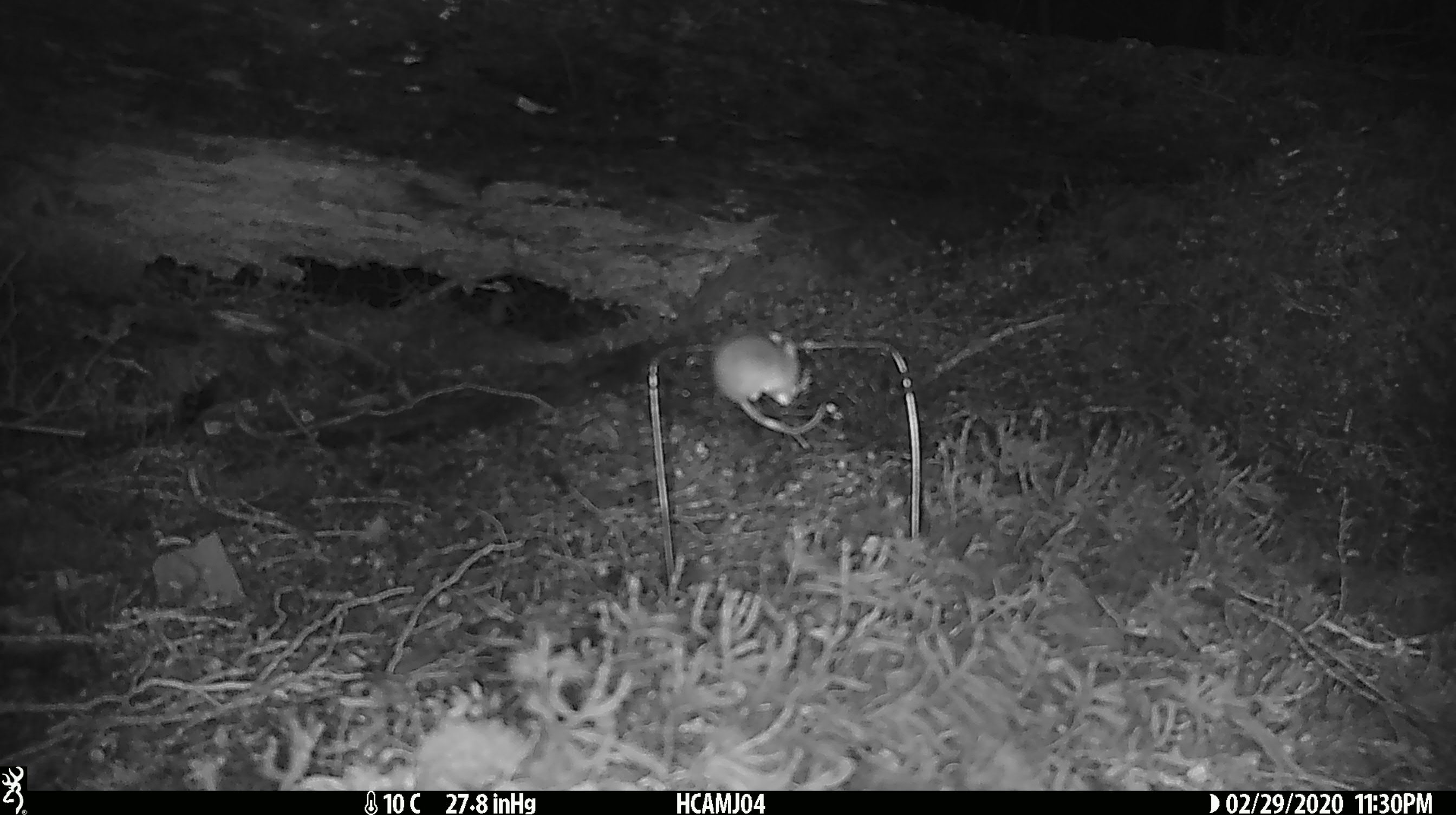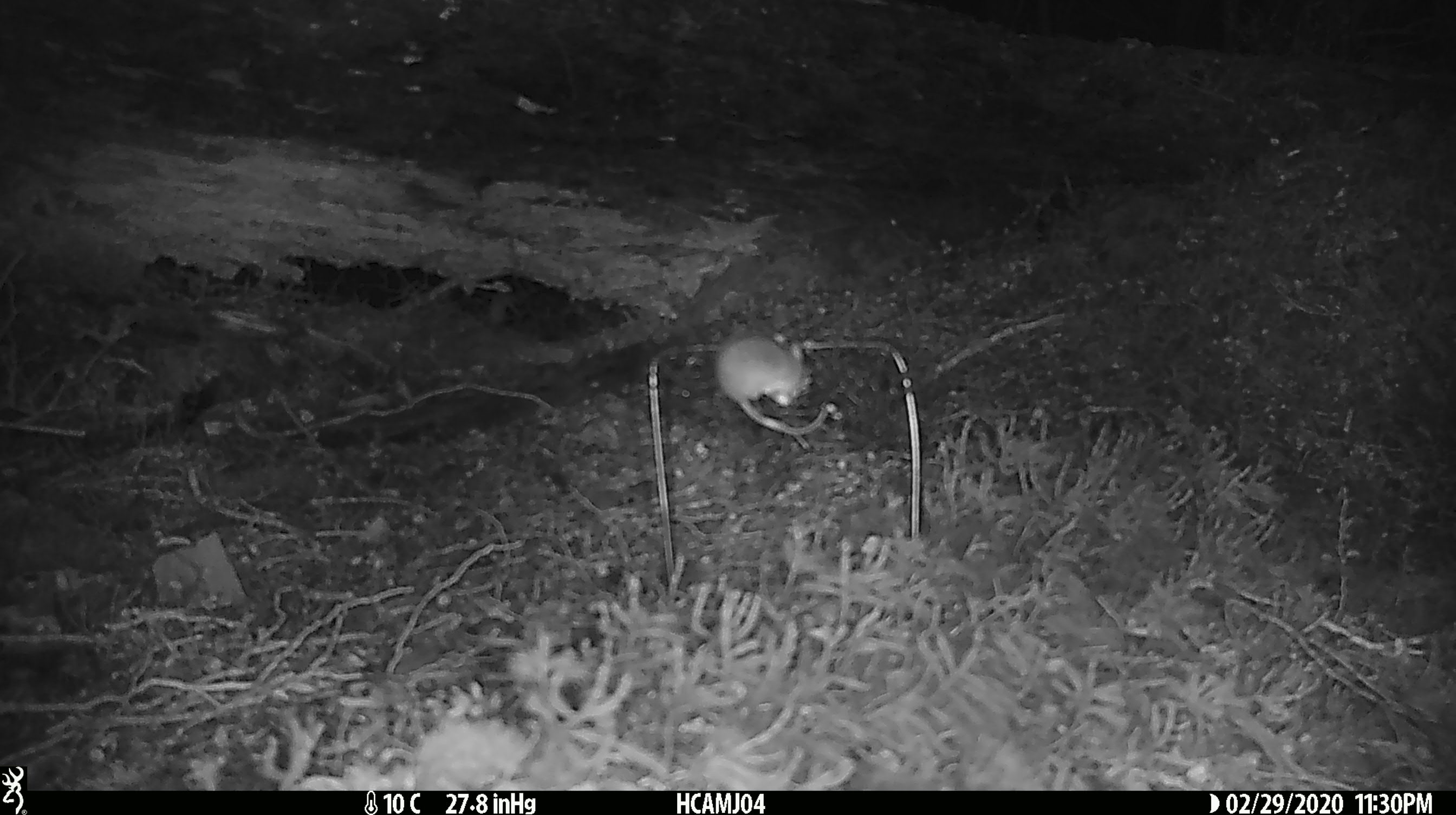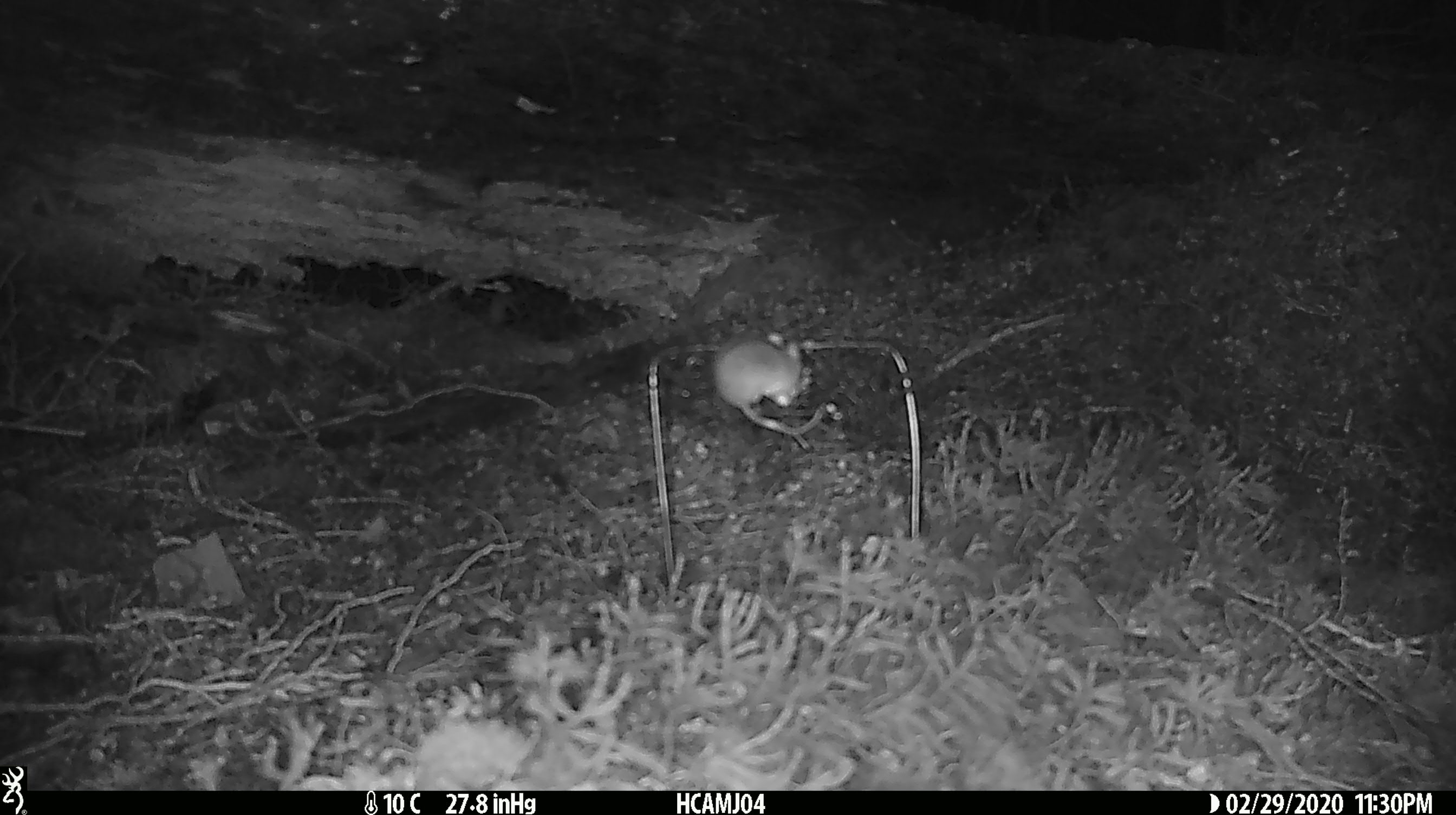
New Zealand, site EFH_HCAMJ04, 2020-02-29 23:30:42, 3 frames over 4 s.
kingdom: Animalia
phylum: Chordata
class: Mammalia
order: Rodentia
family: Muridae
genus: Mus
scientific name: Mus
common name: mouse